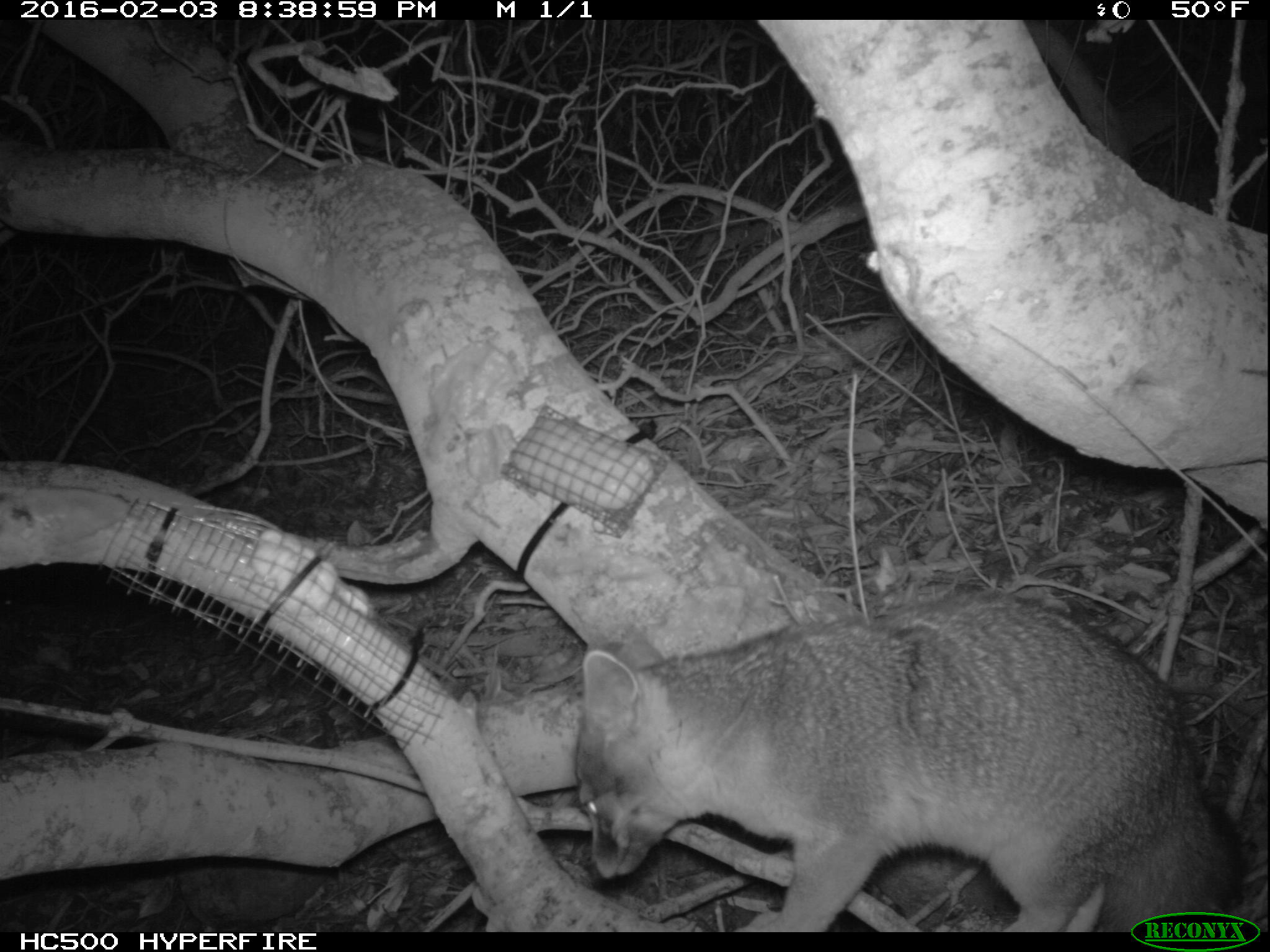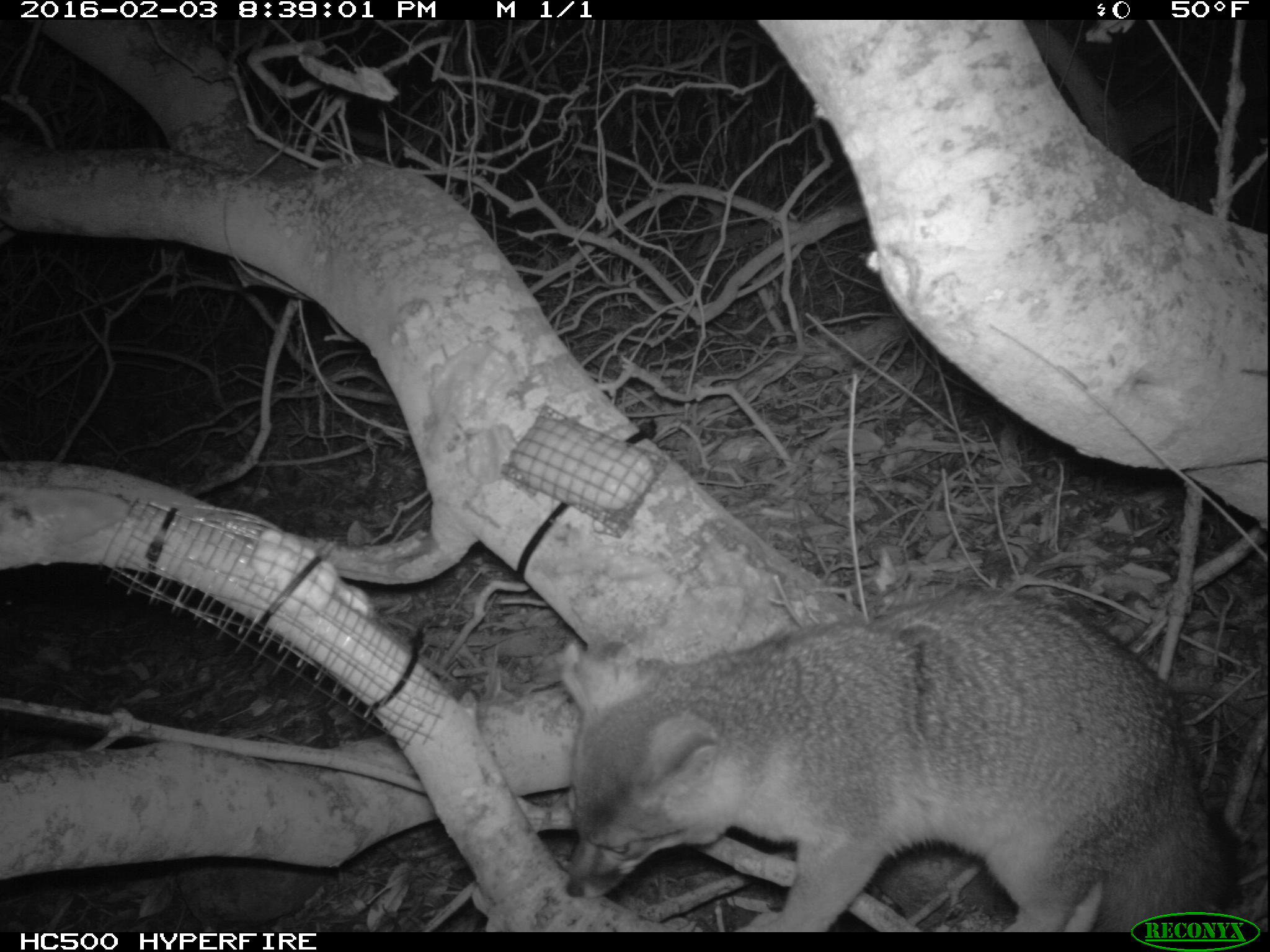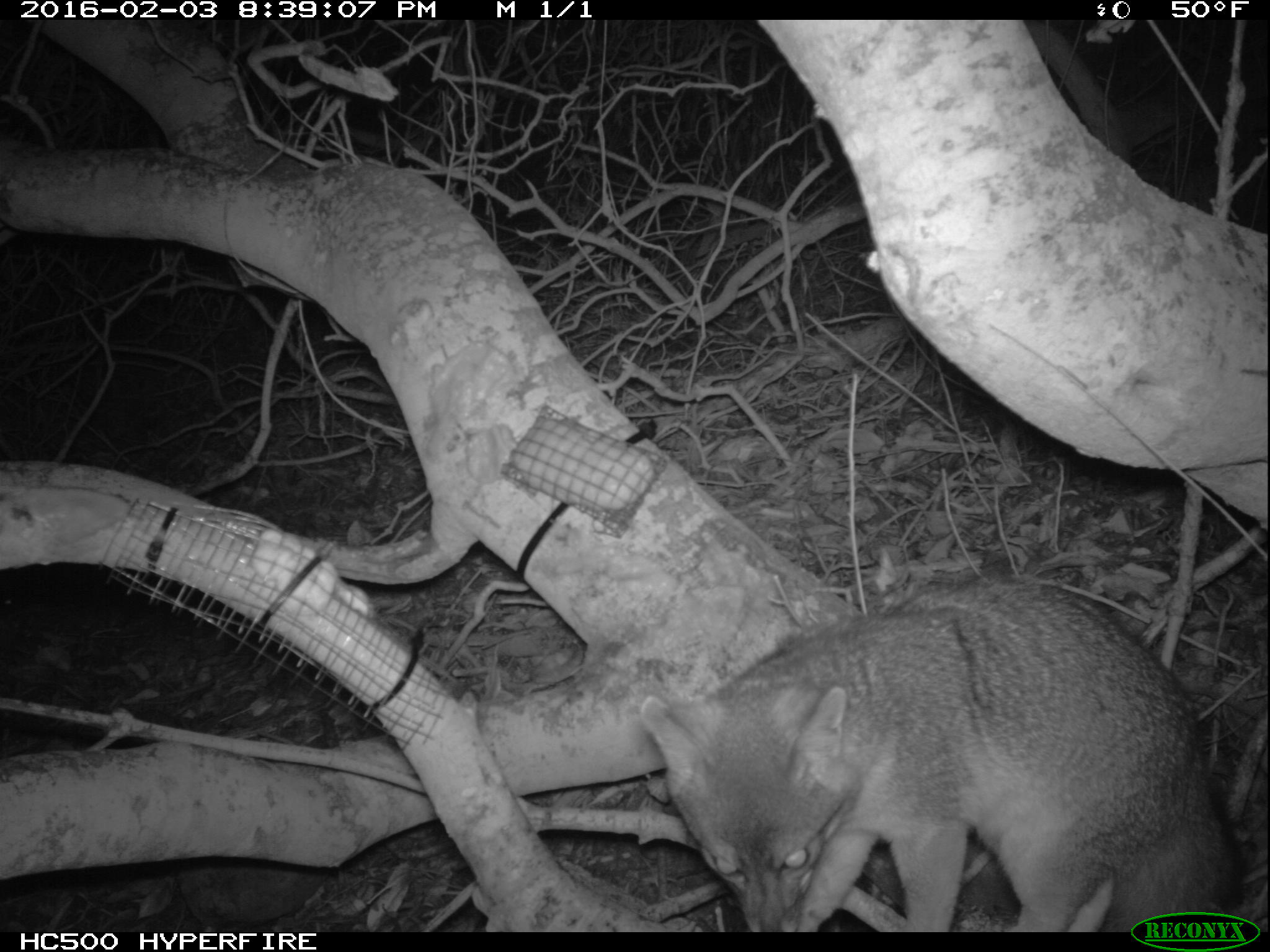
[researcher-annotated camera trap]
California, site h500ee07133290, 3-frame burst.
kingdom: Animalia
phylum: Chordata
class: Mammalia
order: Carnivora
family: Canidae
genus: Urocyon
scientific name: Urocyon littoralis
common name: island fox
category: fox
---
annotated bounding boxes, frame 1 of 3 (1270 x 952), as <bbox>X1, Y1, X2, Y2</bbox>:
fox: <bbox>573, 591, 1241, 933</bbox>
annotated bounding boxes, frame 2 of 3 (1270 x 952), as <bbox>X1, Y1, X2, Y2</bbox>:
fox: <bbox>562, 589, 1241, 933</bbox>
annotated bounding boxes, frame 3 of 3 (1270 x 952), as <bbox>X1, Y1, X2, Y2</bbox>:
fox: <bbox>640, 574, 1246, 932</bbox>